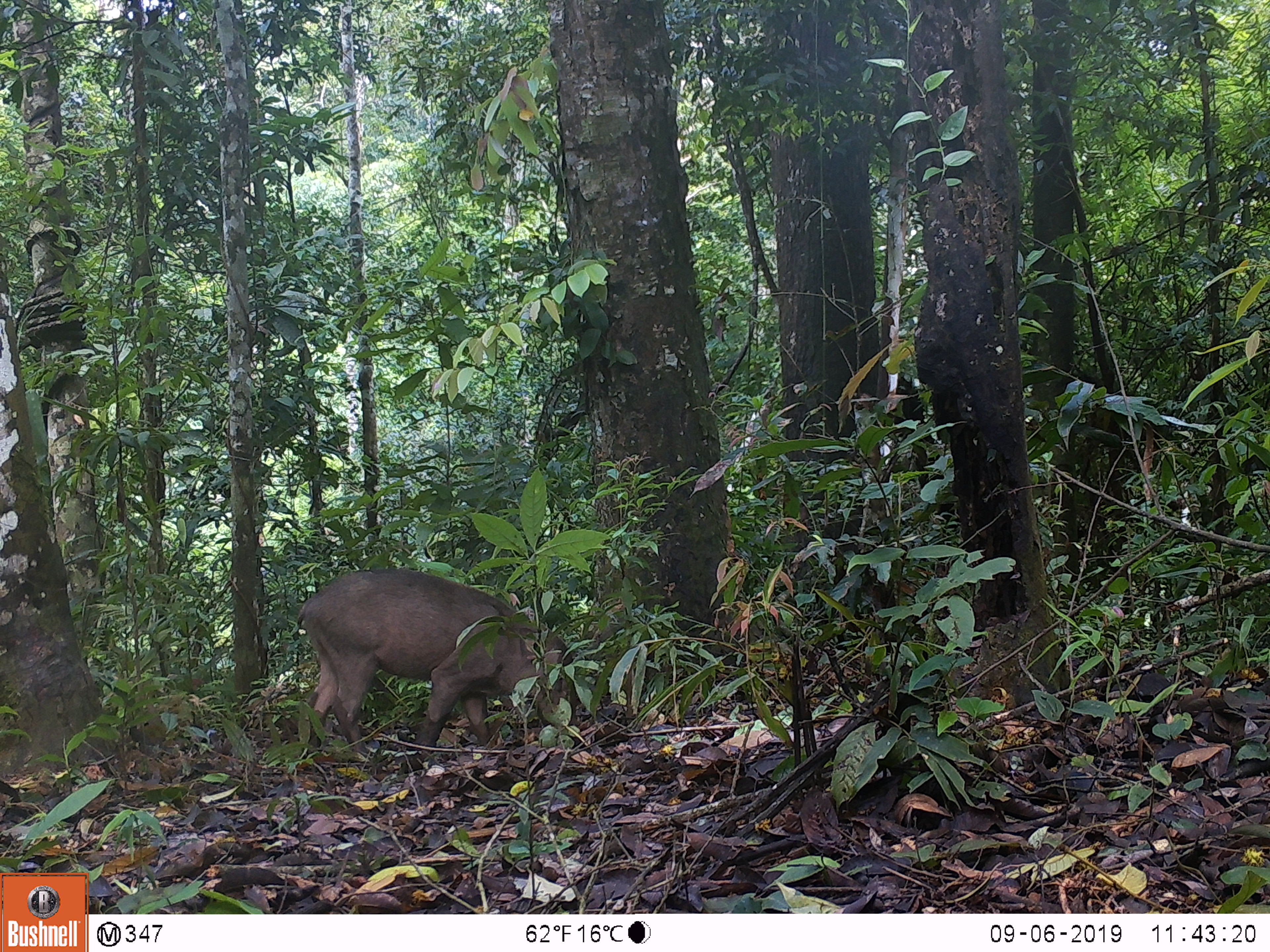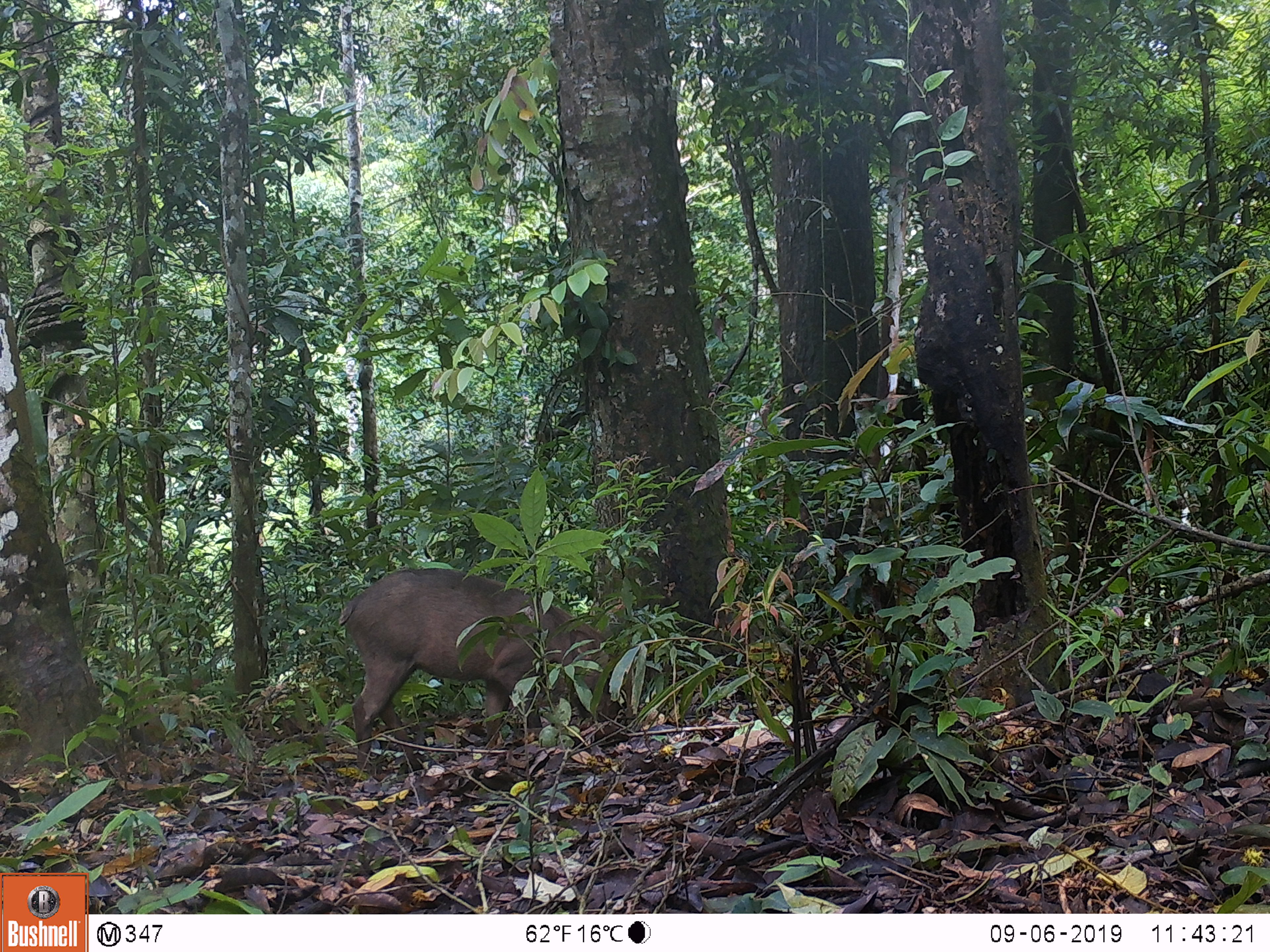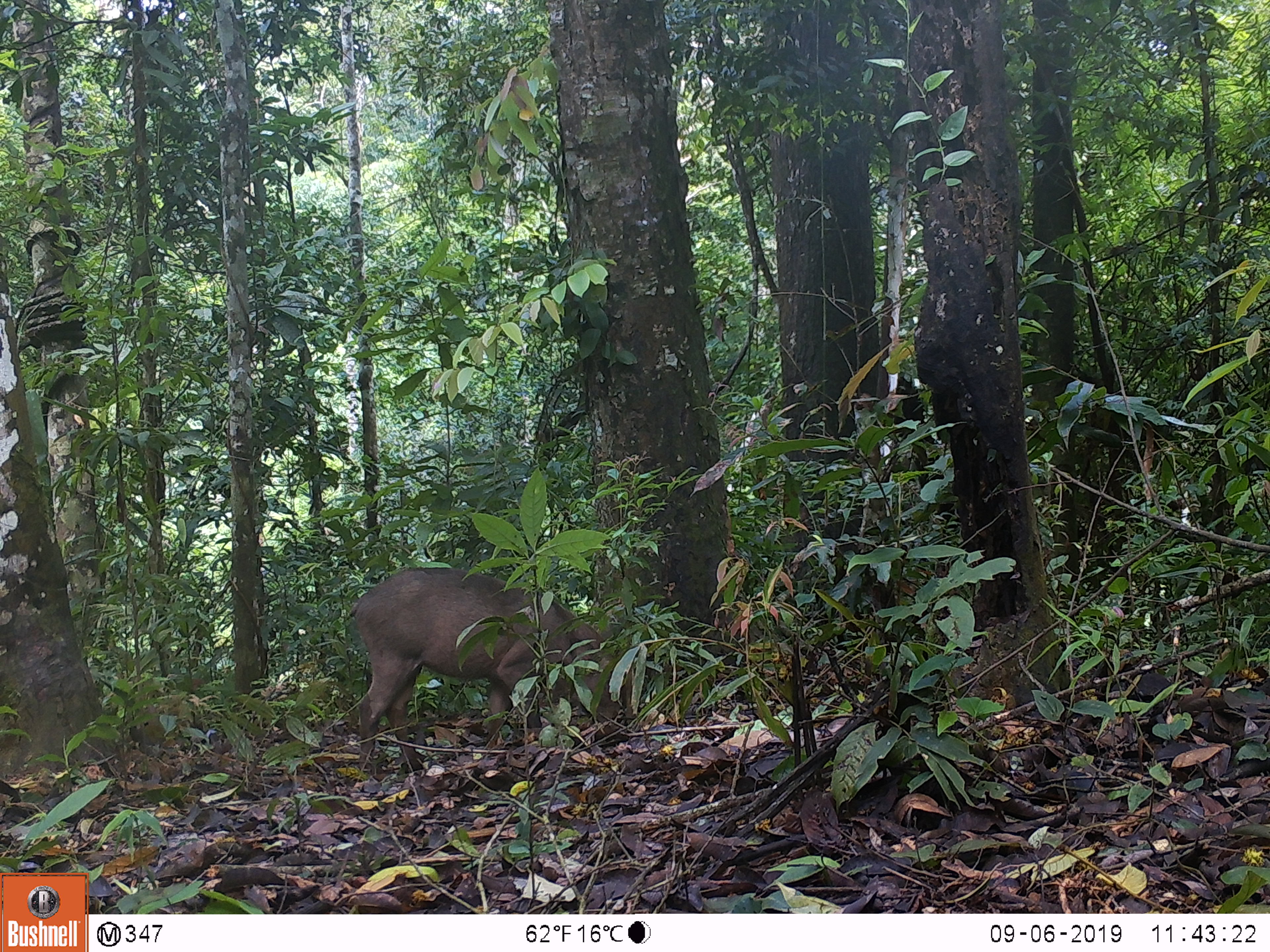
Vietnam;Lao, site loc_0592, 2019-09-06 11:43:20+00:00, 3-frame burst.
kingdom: Animalia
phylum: Chordata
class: Mammalia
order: Artiodactyla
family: Suidae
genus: Sus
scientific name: Sus scrofa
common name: eurasian wild pig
Eurasian wild pig (Sus scrofa). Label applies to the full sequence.